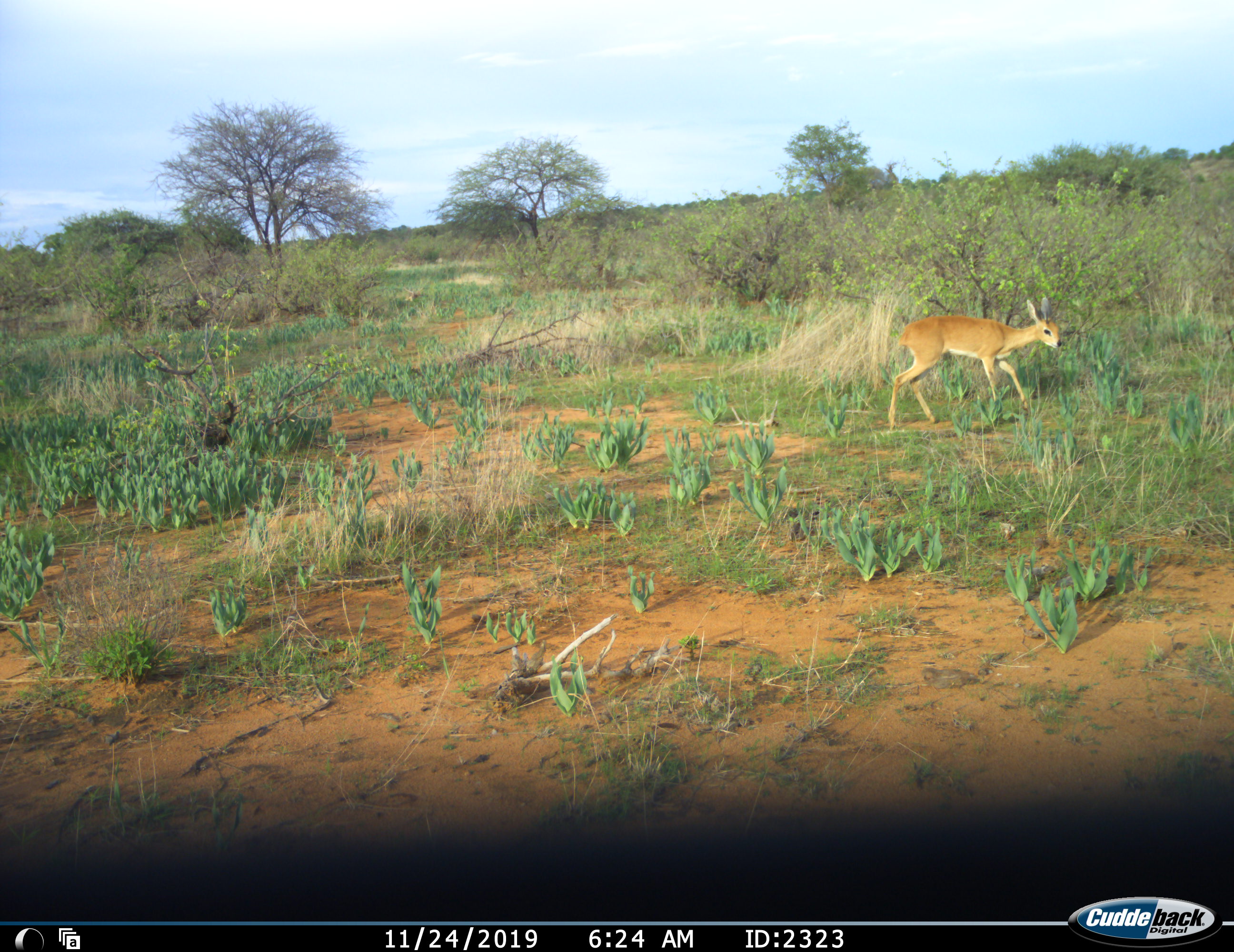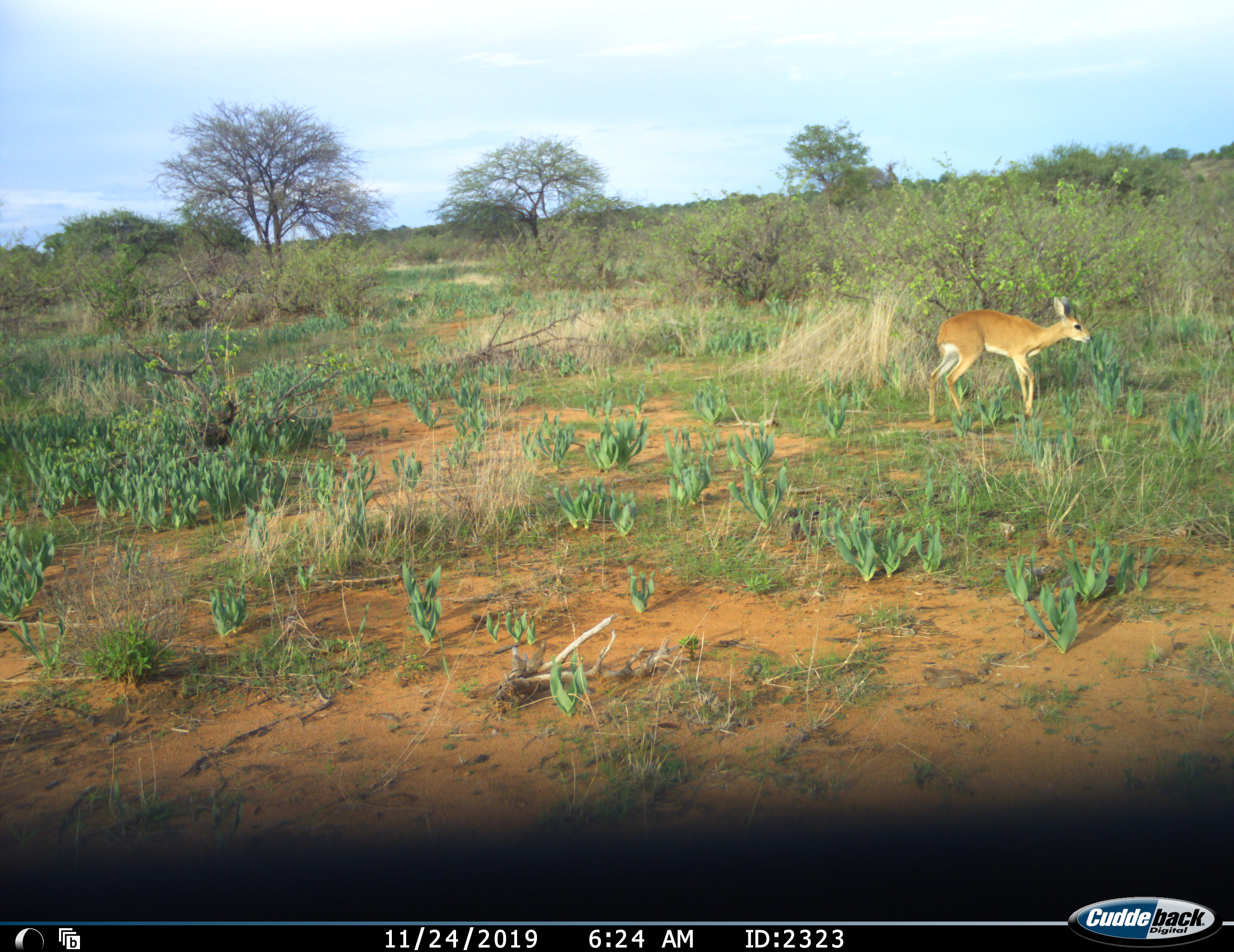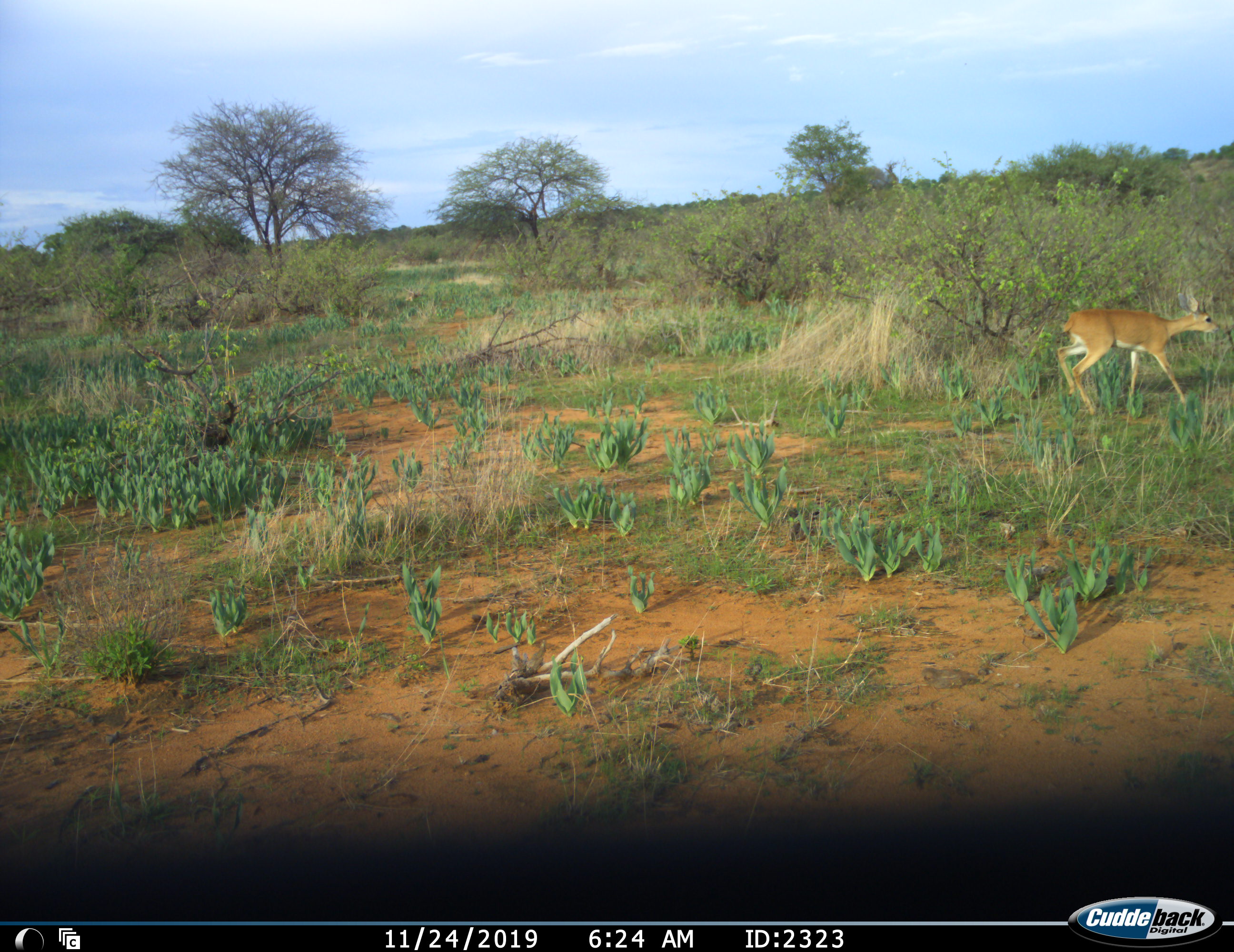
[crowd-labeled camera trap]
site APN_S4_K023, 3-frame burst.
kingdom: Animalia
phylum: Chordata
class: Mammalia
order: Artiodactyla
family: Bovidae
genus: Raphicerus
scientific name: Raphicerus campestris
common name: steenbok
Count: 1.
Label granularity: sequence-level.